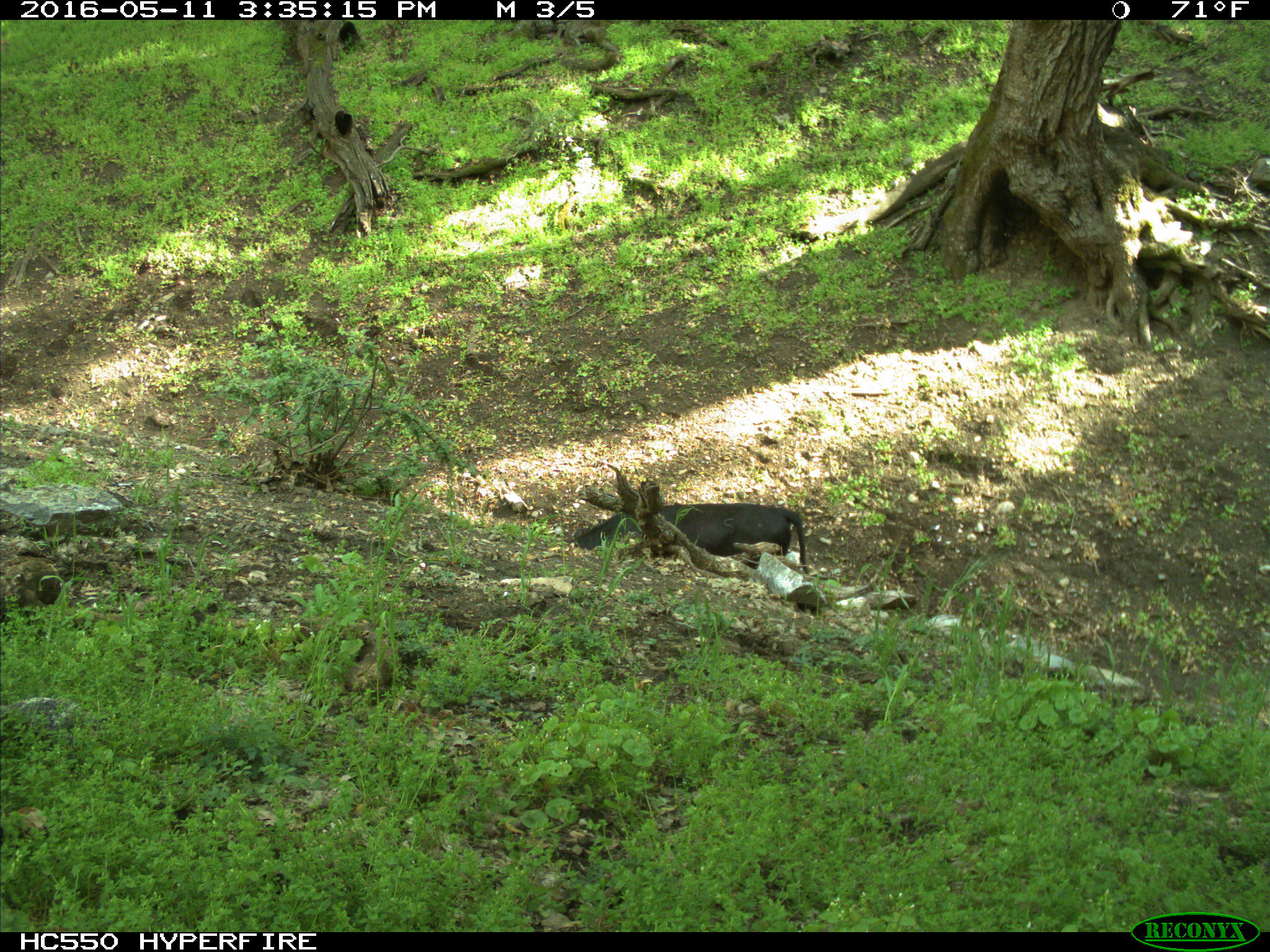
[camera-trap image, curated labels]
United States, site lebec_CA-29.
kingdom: Animalia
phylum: Chordata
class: Mammalia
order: Artiodactyla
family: Bovidae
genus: Bos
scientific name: Bos taurus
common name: domestic cow